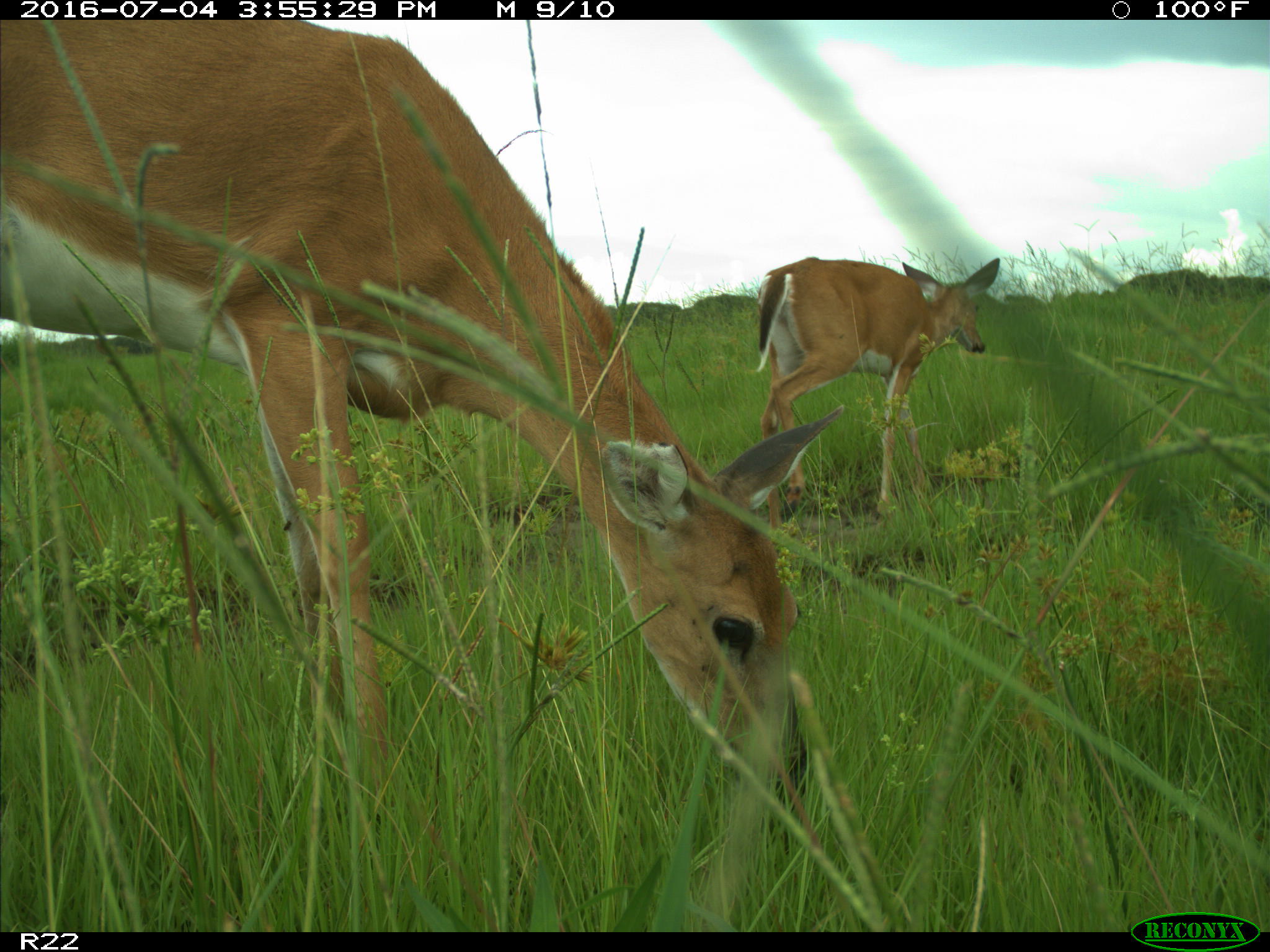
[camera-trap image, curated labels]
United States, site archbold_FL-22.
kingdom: Animalia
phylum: Chordata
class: Mammalia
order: Artiodactyla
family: Cervidae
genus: Odocoileus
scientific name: Odocoileus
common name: deer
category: unidentified deer